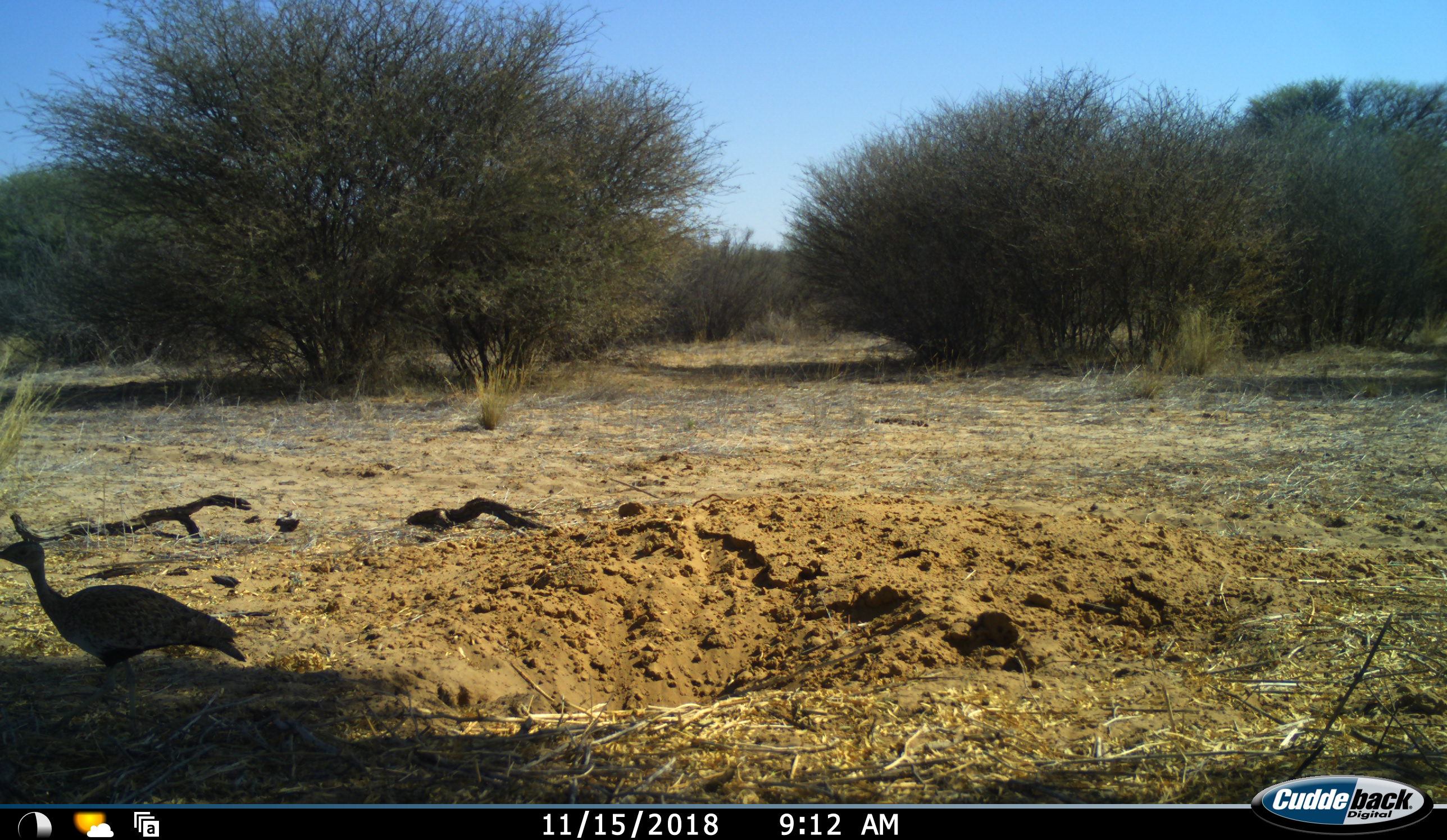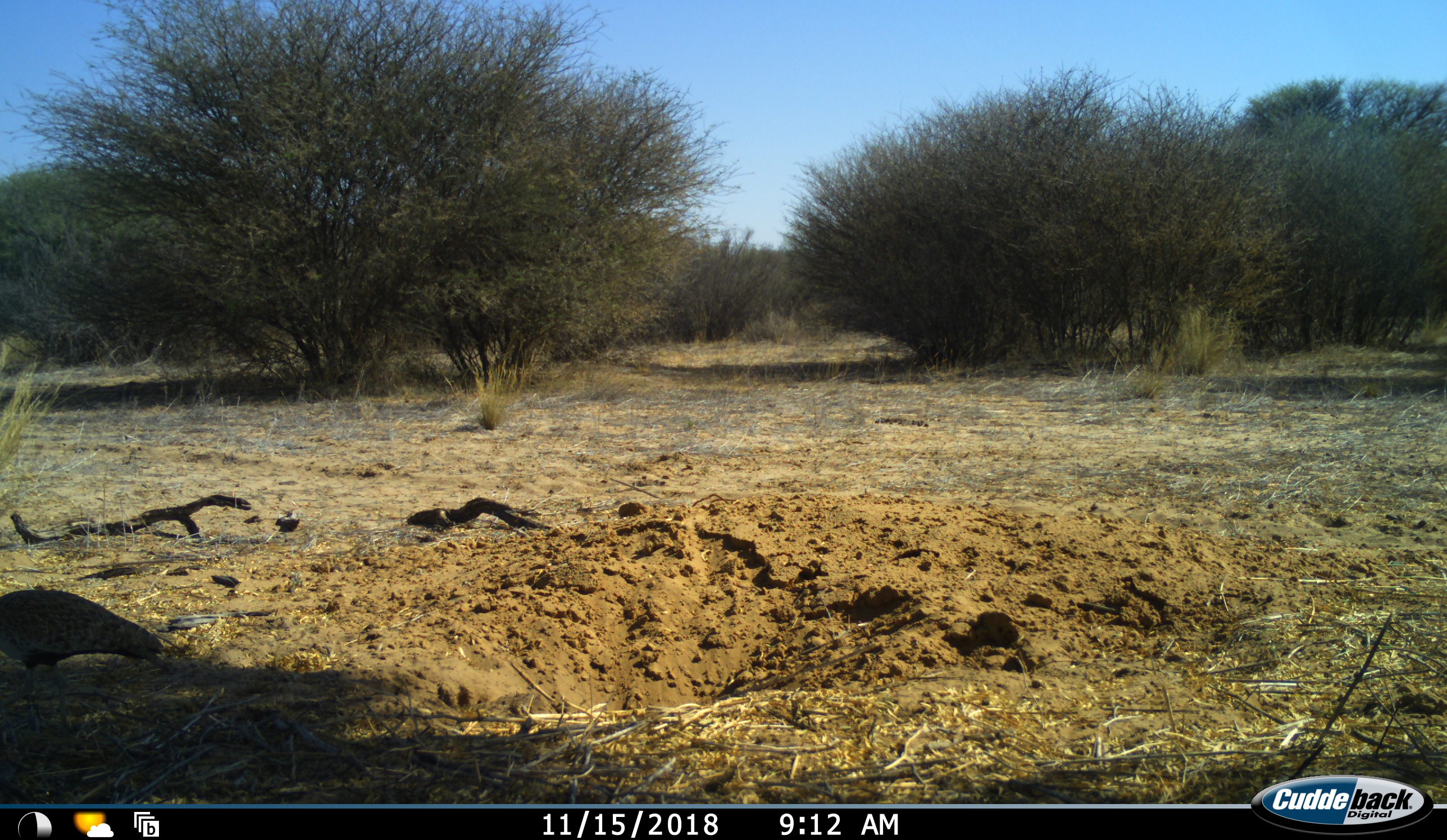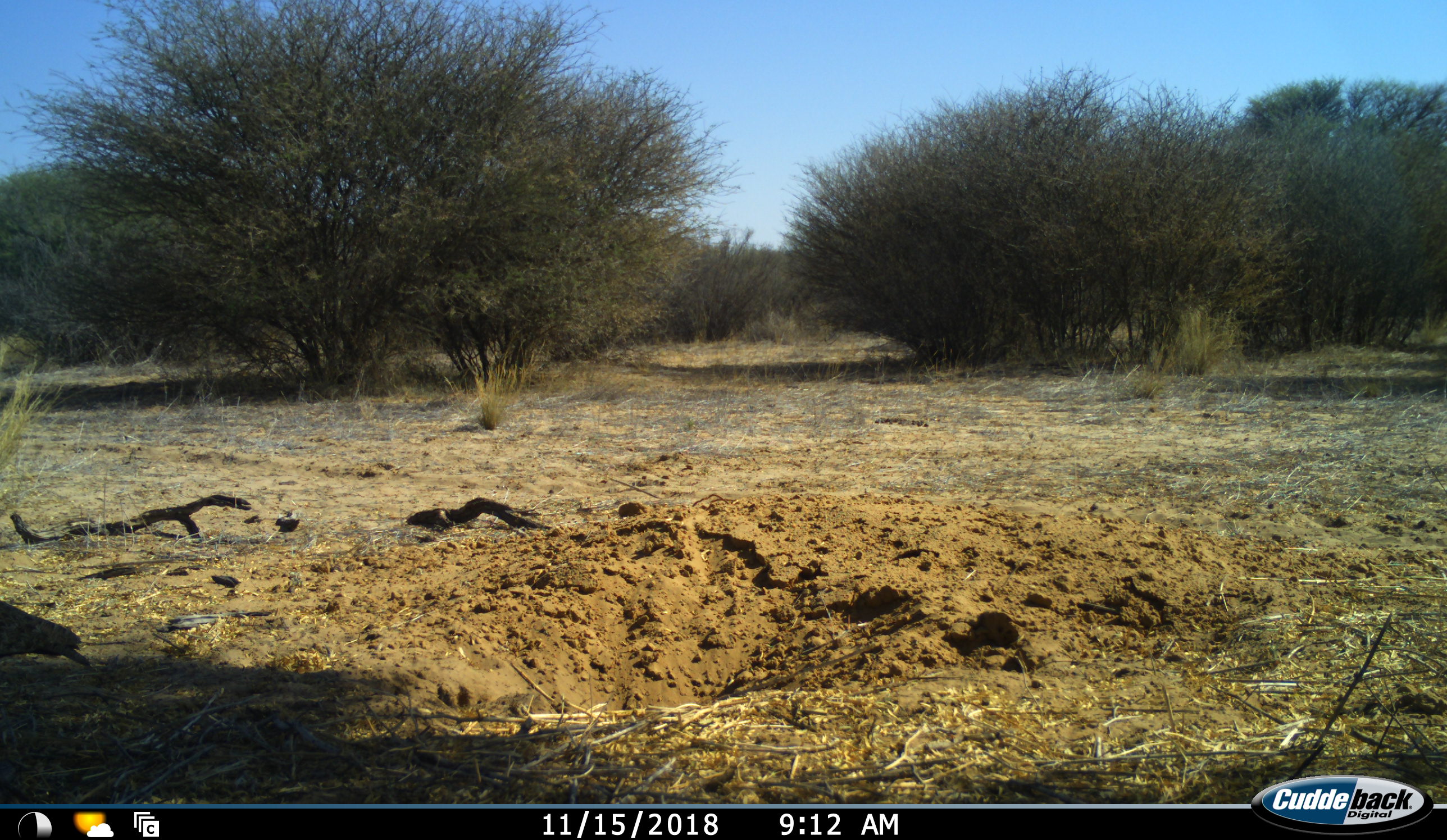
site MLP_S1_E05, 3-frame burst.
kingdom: Animalia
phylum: Chordata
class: Aves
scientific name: Aves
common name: bird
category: birdother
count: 1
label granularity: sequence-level